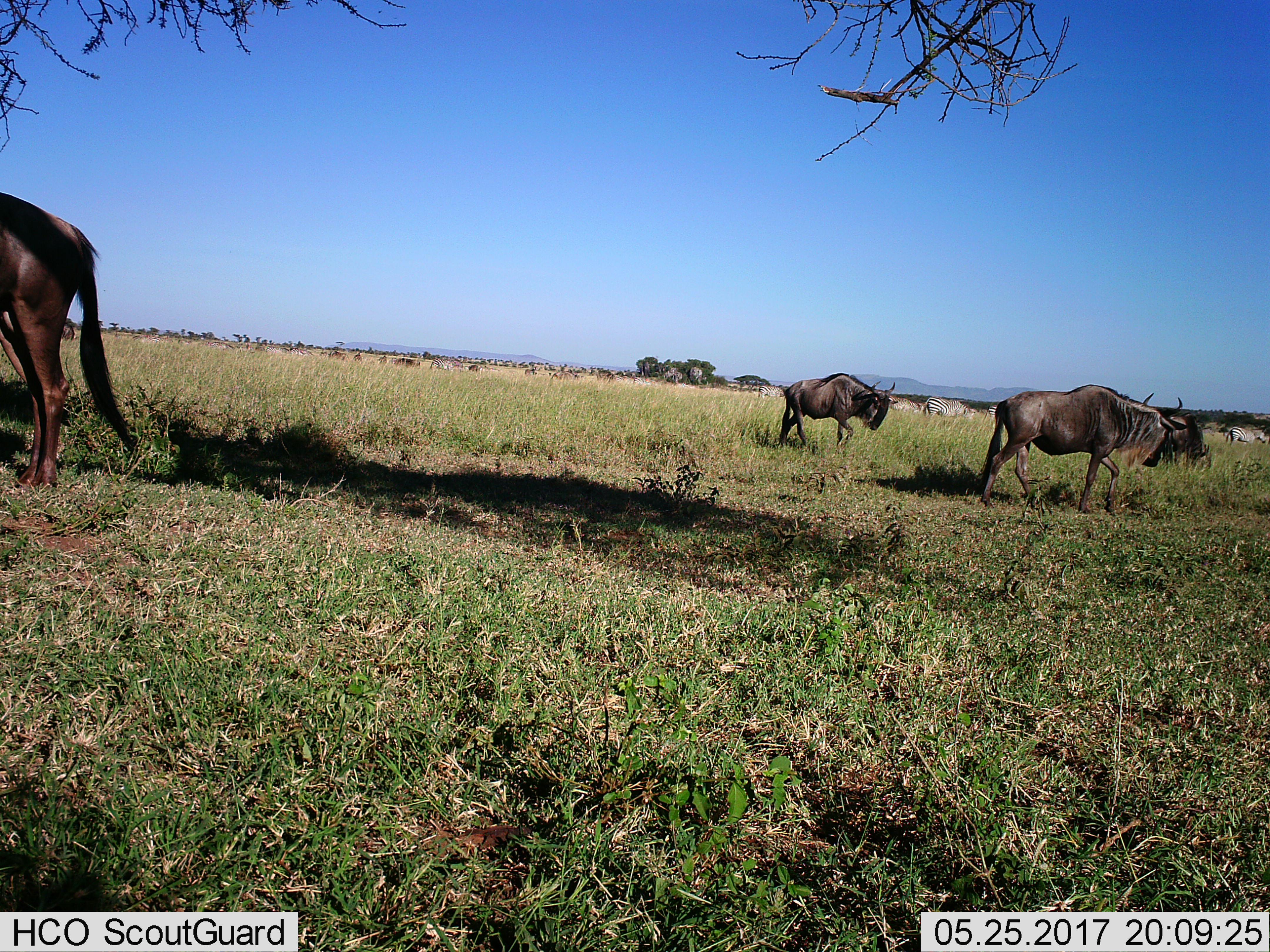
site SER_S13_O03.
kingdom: Animalia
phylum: Chordata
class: Mammalia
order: Artiodactyla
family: Bovidae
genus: Connochaetes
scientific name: Connochaetes taurinus taurinus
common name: blue wildebeest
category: wildebeestblue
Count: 4.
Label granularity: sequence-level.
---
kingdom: Animalia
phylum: Chordata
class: Mammalia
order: Perissodactyla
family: Equidae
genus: Equus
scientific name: Equus quagga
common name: plains zebra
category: zebraplains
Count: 6.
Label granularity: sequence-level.